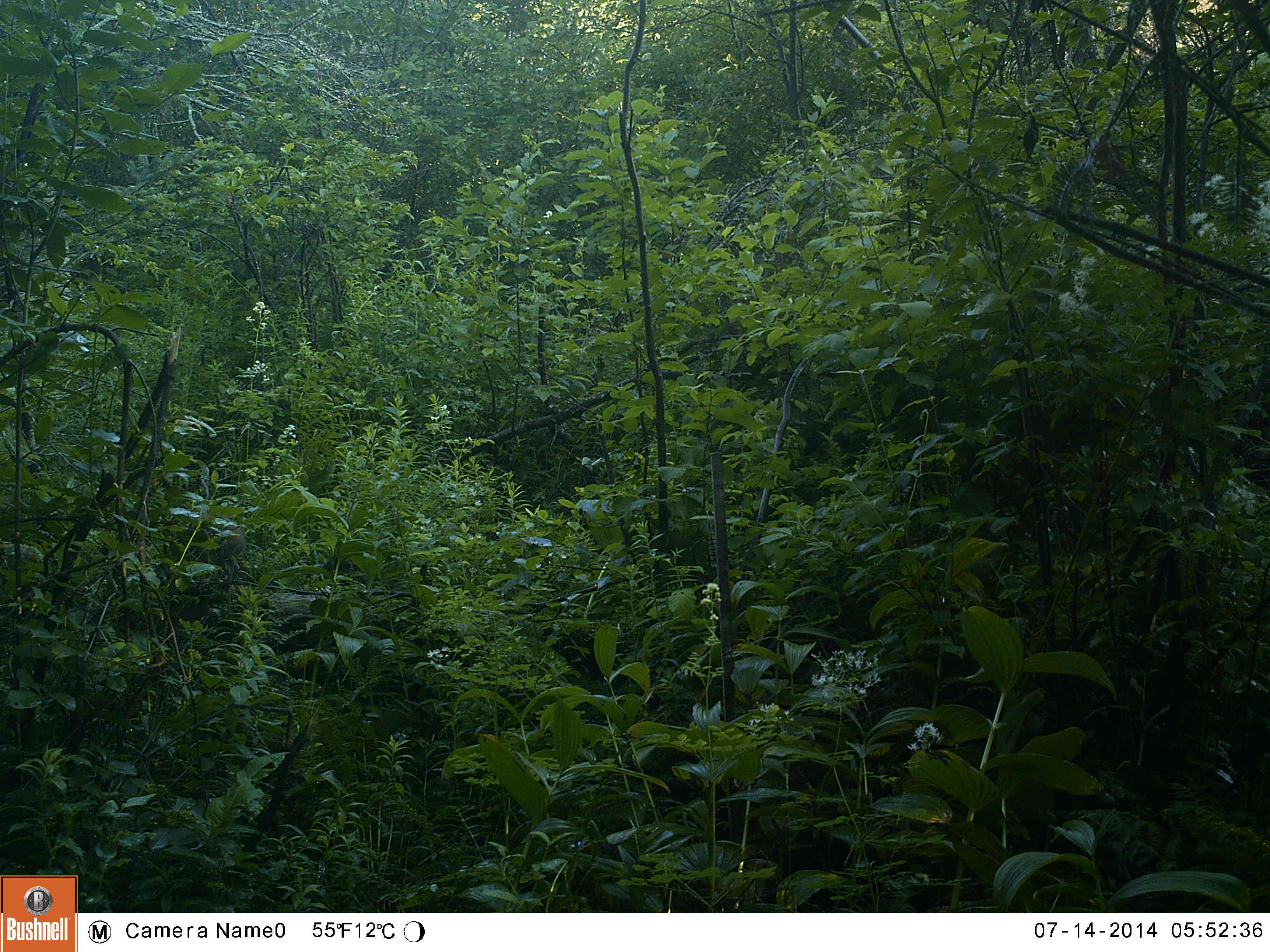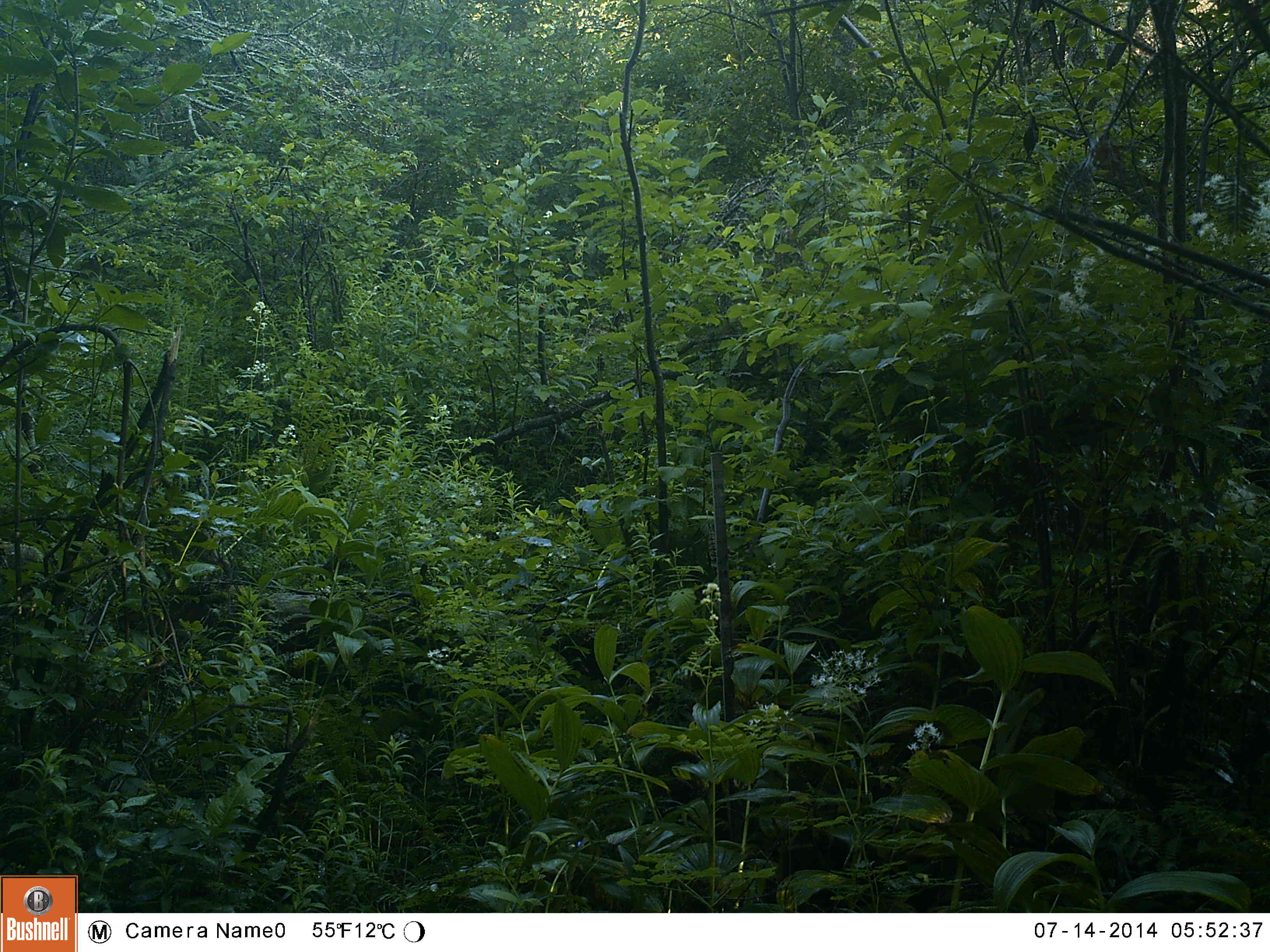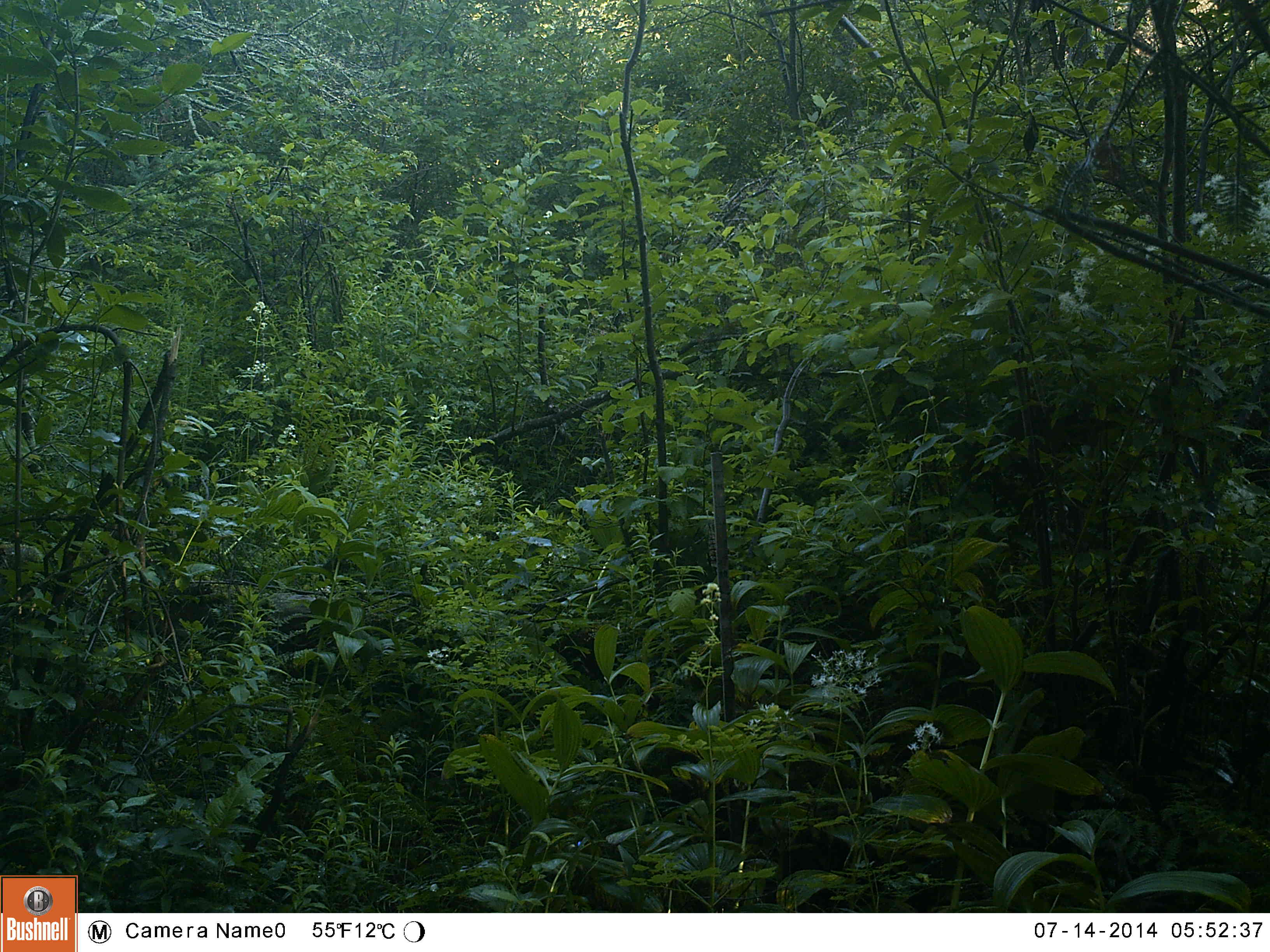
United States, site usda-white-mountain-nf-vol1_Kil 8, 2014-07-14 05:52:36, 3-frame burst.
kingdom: Animalia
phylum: Chordata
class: Mammalia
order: Lagomorpha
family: Leporidae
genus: Lepus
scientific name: Lepus americanus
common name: snowshoe hare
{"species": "snowshoe hare (Lepus americanus)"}